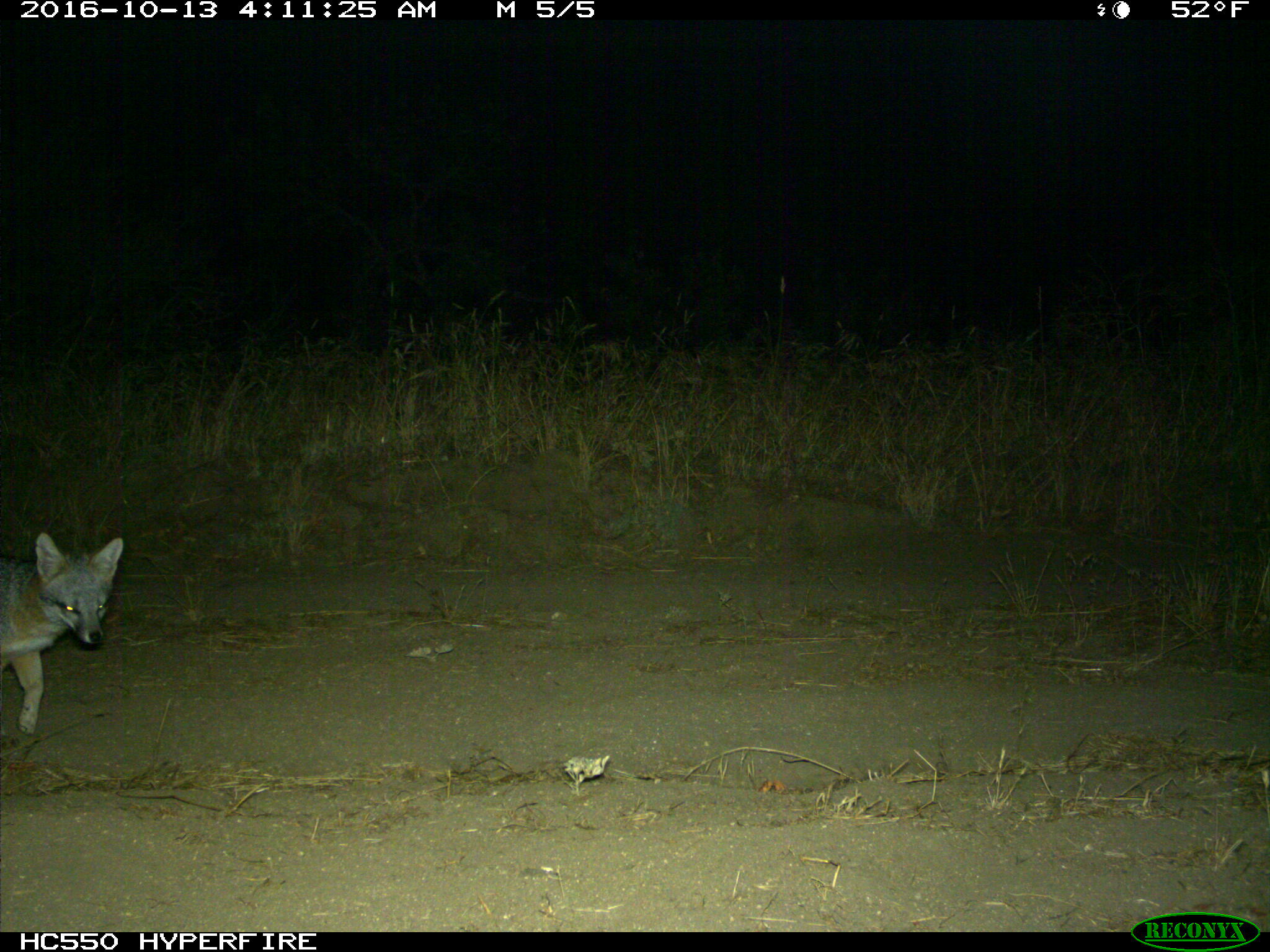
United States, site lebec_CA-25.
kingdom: Animalia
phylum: Chordata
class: Mammalia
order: Carnivora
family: Canidae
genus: Urocyon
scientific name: Urocyon cinereoargenteus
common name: gray fox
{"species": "Urocyon cinereoargenteus (gray fox)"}